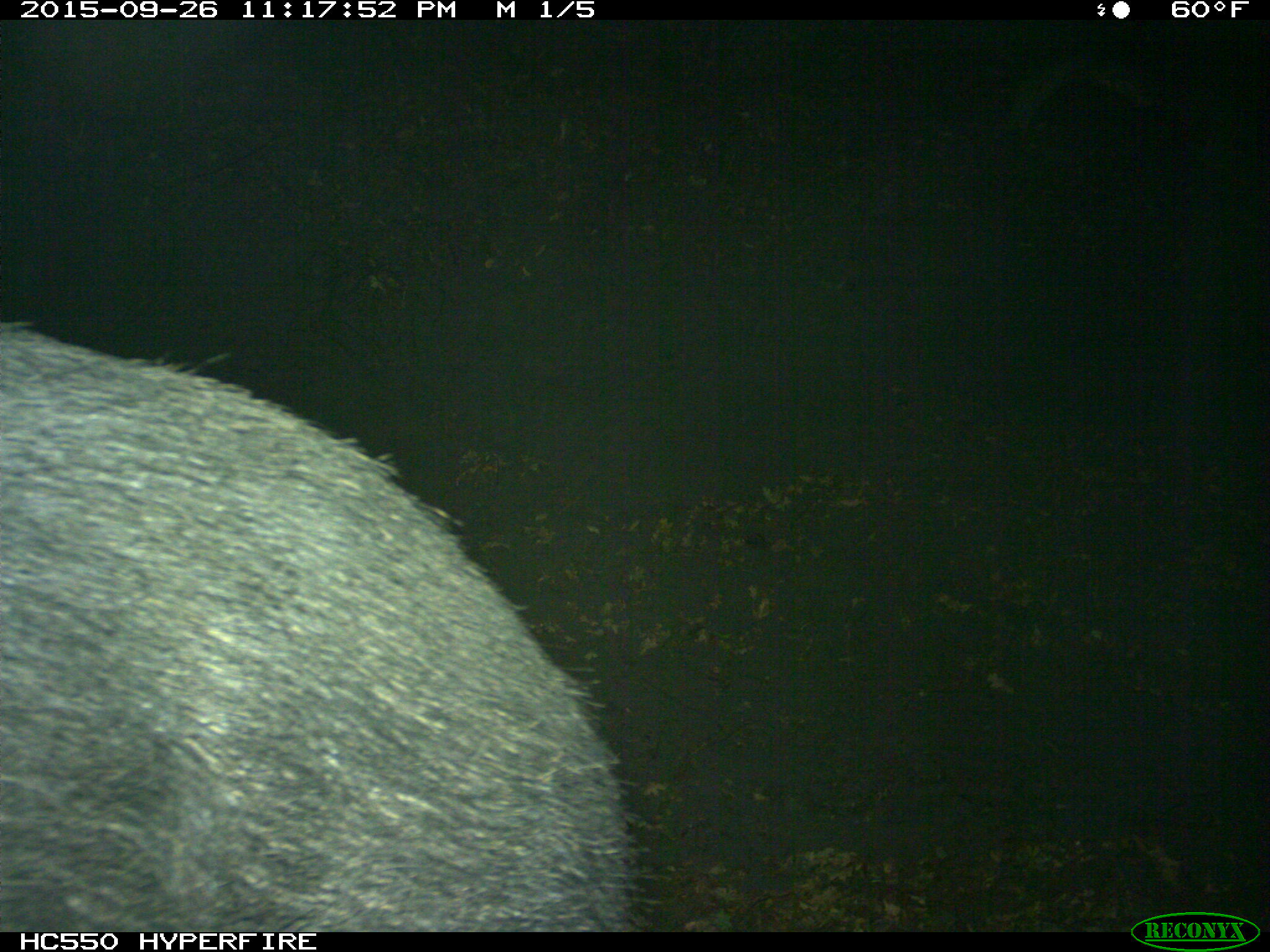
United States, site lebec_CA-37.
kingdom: Animalia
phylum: Chordata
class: Mammalia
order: Artiodactyla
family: Suidae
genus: Sus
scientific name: Sus scrofa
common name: wild boar